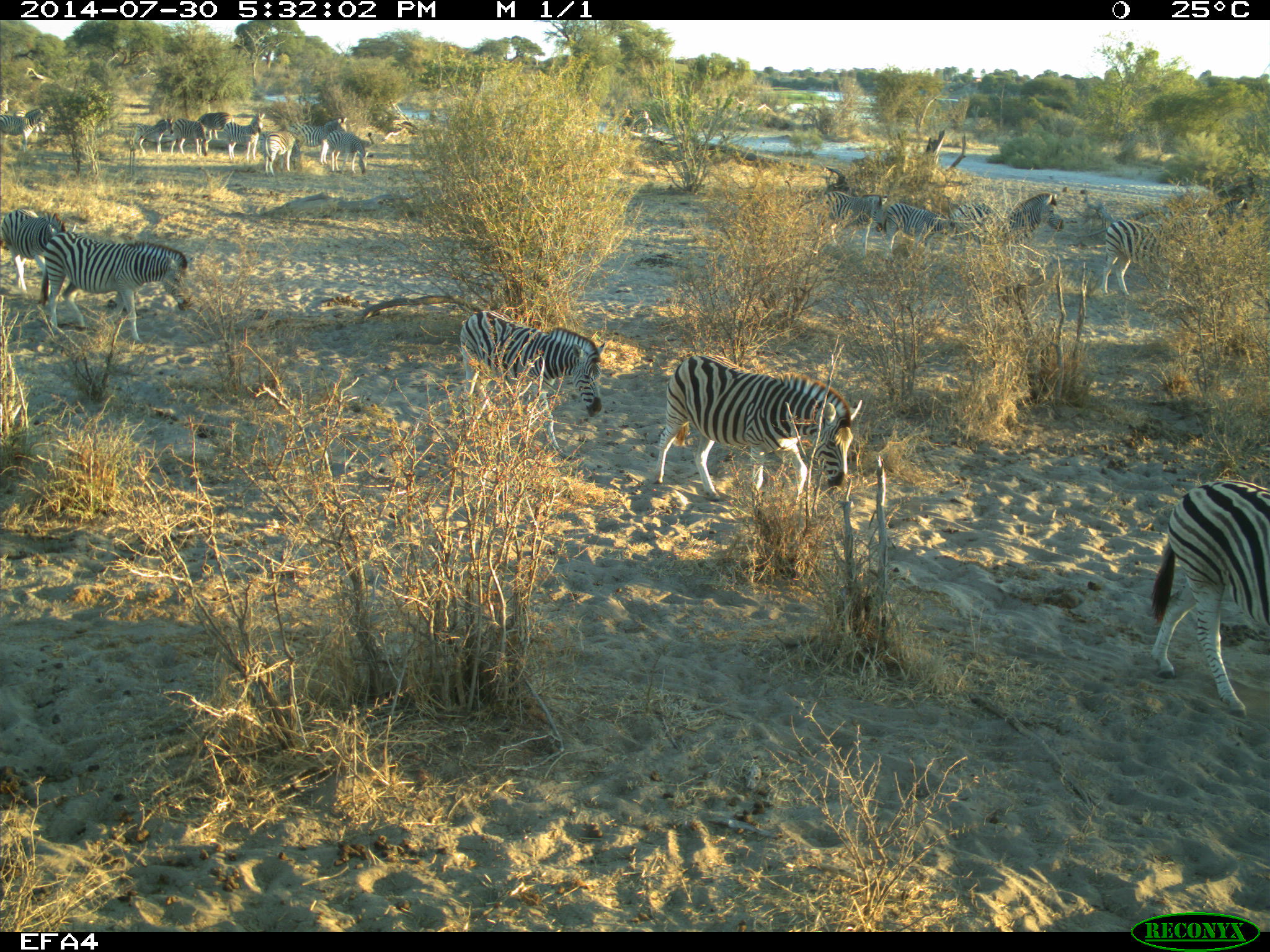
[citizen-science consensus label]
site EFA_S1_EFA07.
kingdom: Animalia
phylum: Chordata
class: Mammalia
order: Perissodactyla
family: Equidae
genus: Equus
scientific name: Equus quagga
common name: plains zebra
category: zebraplains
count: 11-50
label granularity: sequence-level